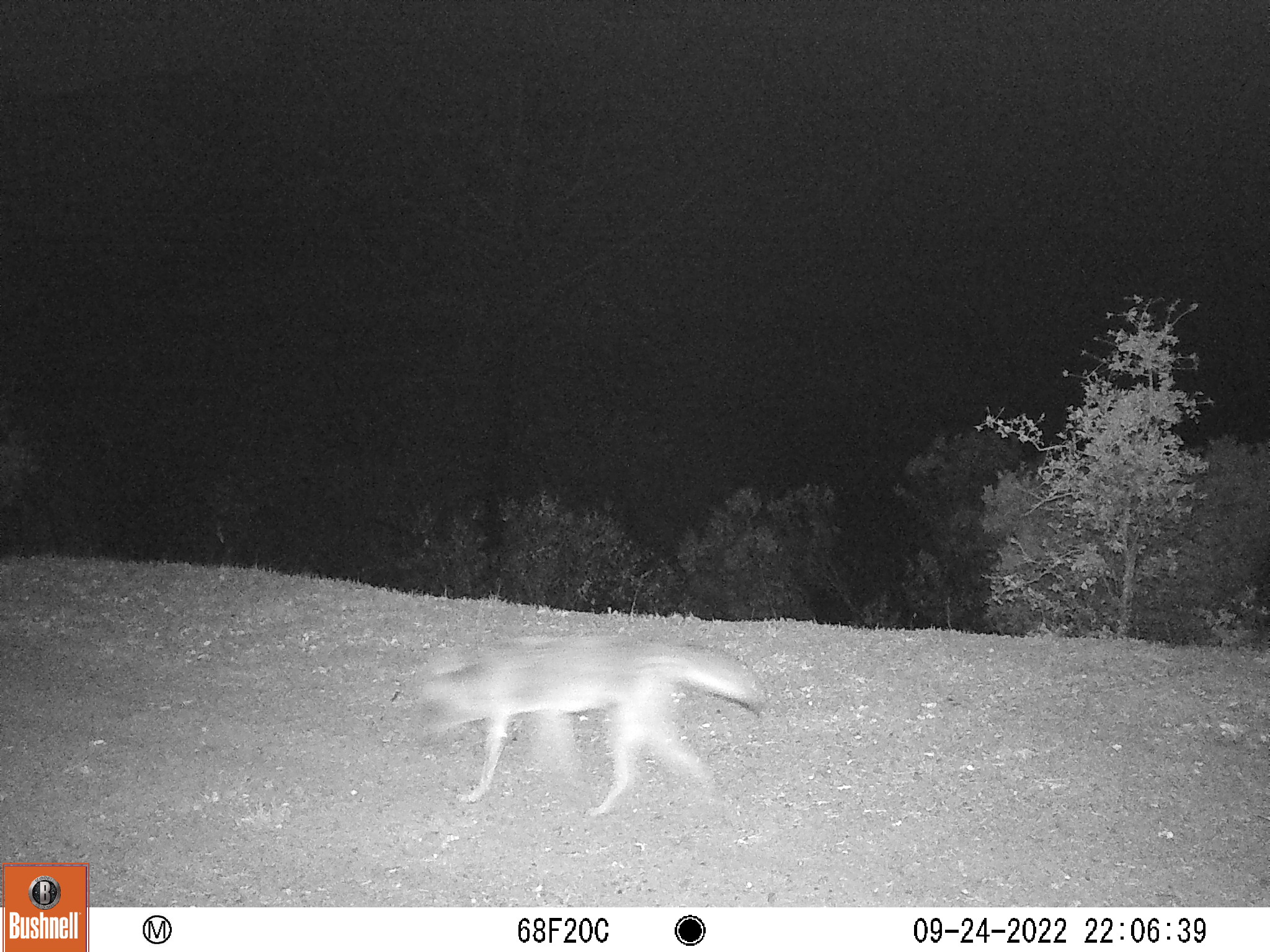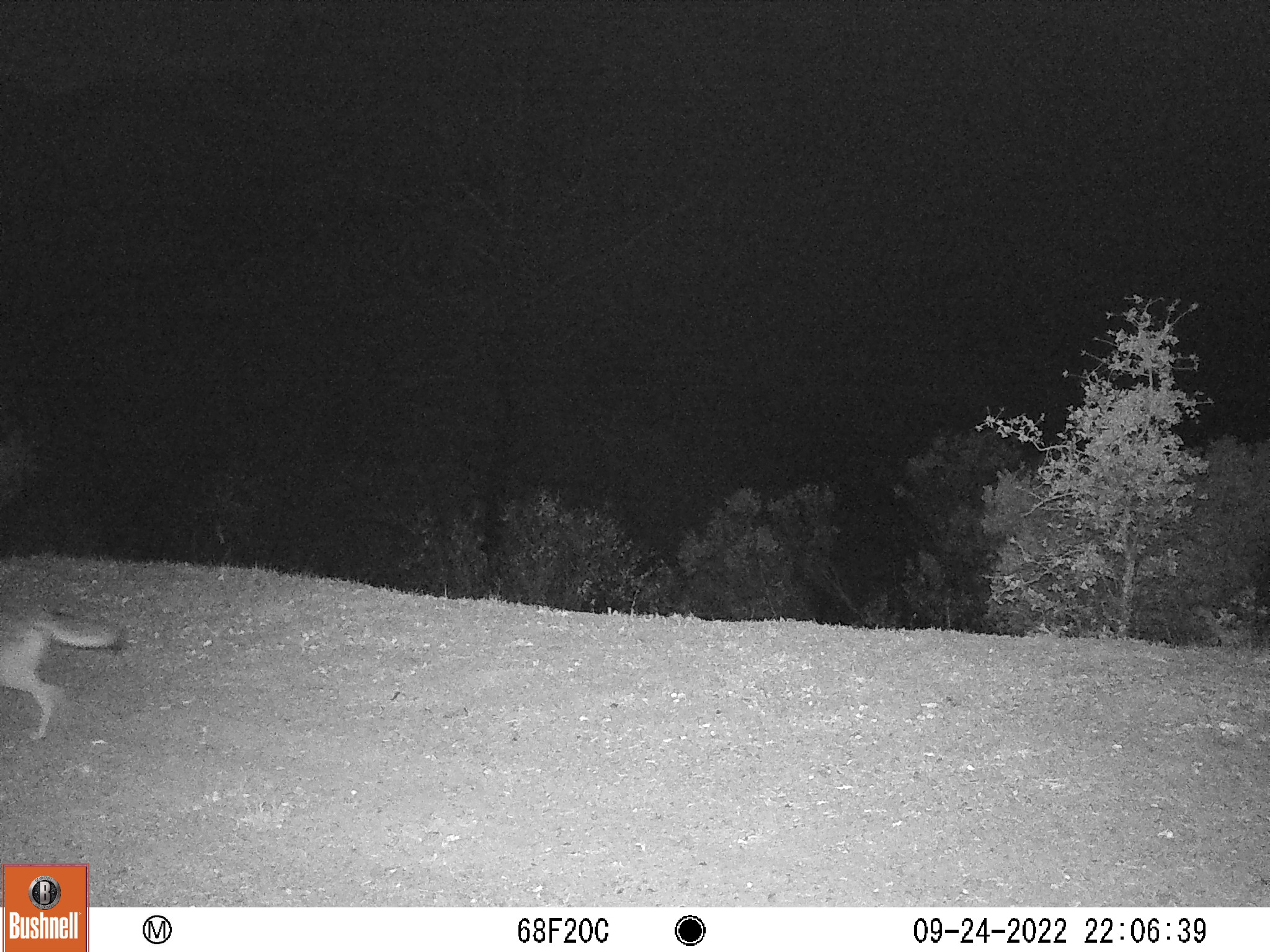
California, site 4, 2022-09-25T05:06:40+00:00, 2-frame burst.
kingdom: Animalia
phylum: Chordata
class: Mammalia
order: Carnivora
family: Canidae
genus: Canis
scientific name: Canis latrans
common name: coyote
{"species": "coyote (Canis latrans)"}